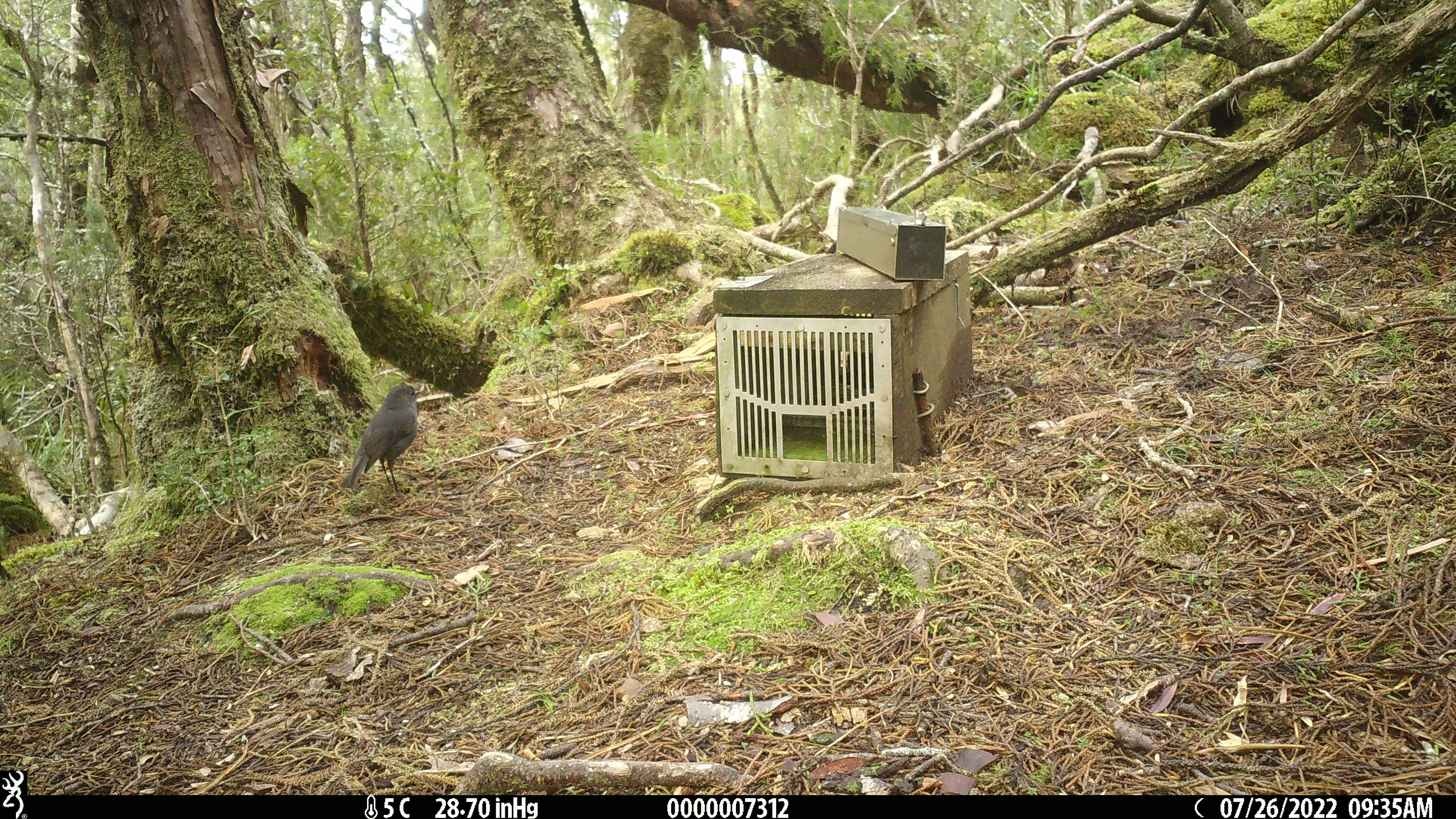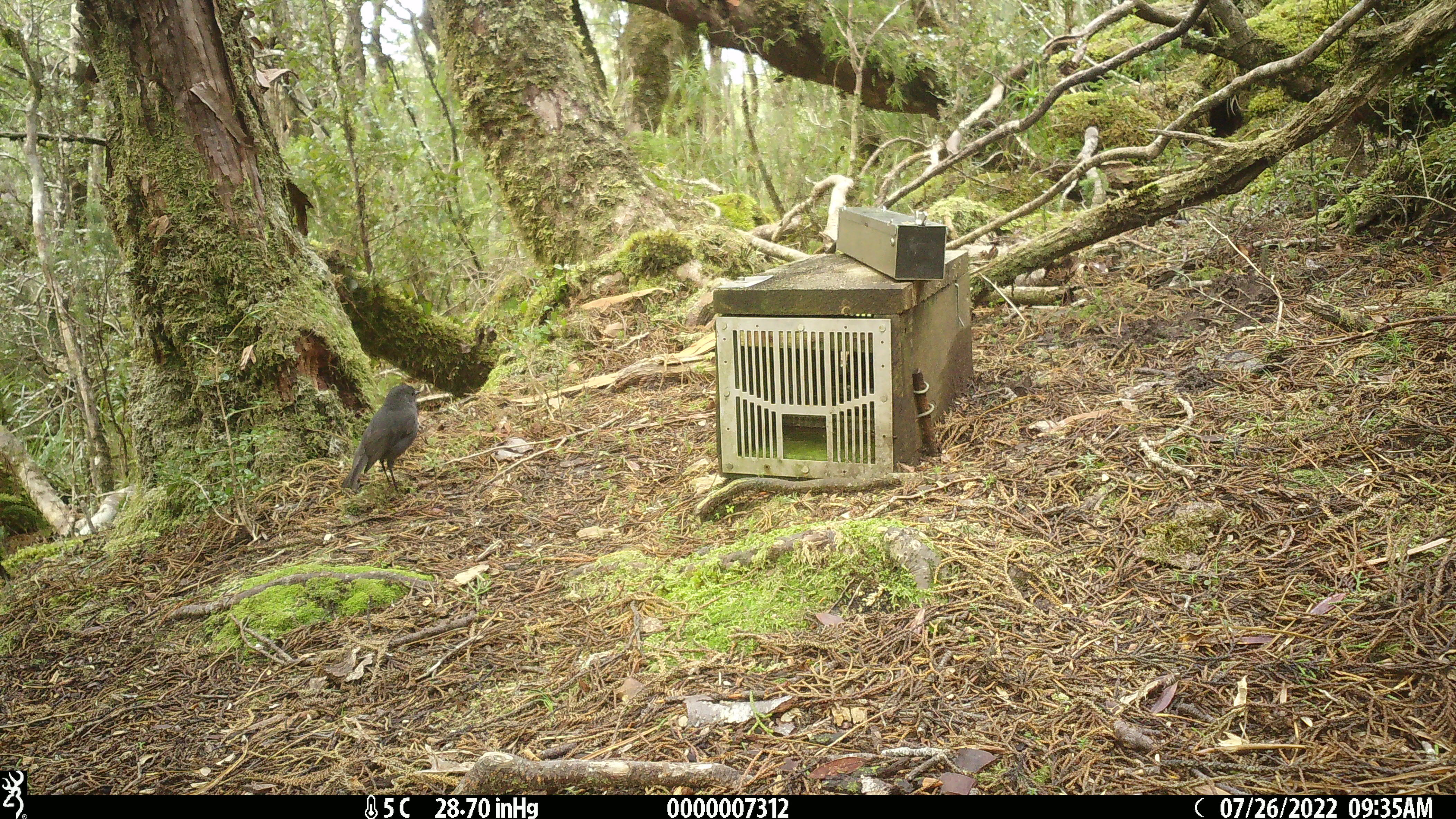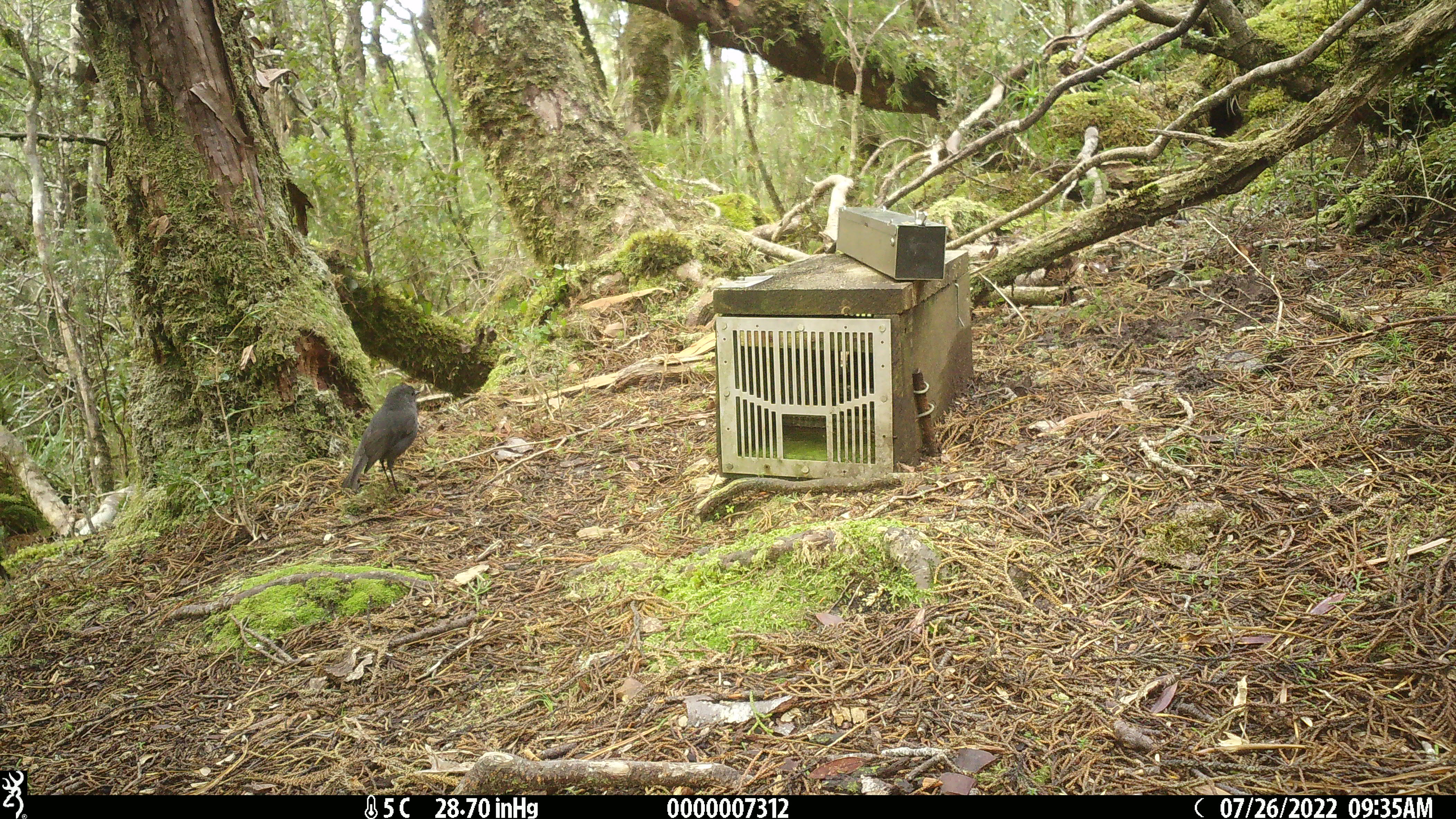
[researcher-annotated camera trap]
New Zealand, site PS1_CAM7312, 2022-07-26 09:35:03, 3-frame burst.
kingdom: Animalia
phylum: Chordata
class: Aves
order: Passeriformes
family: Petroicidae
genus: Petroica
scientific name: Petroica australis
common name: new zealand robin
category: robin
Robin (new zealand robin) (Petroica australis).